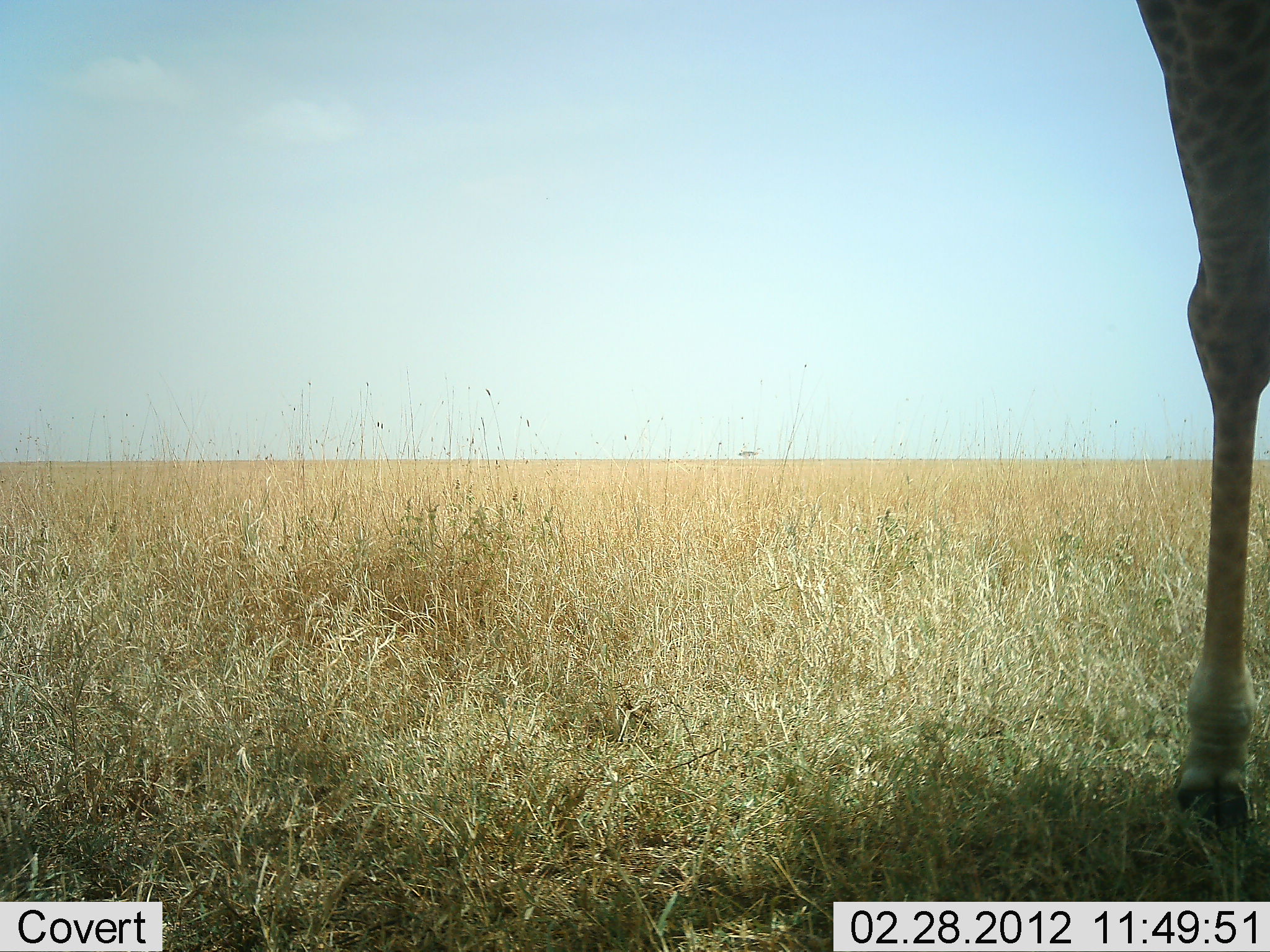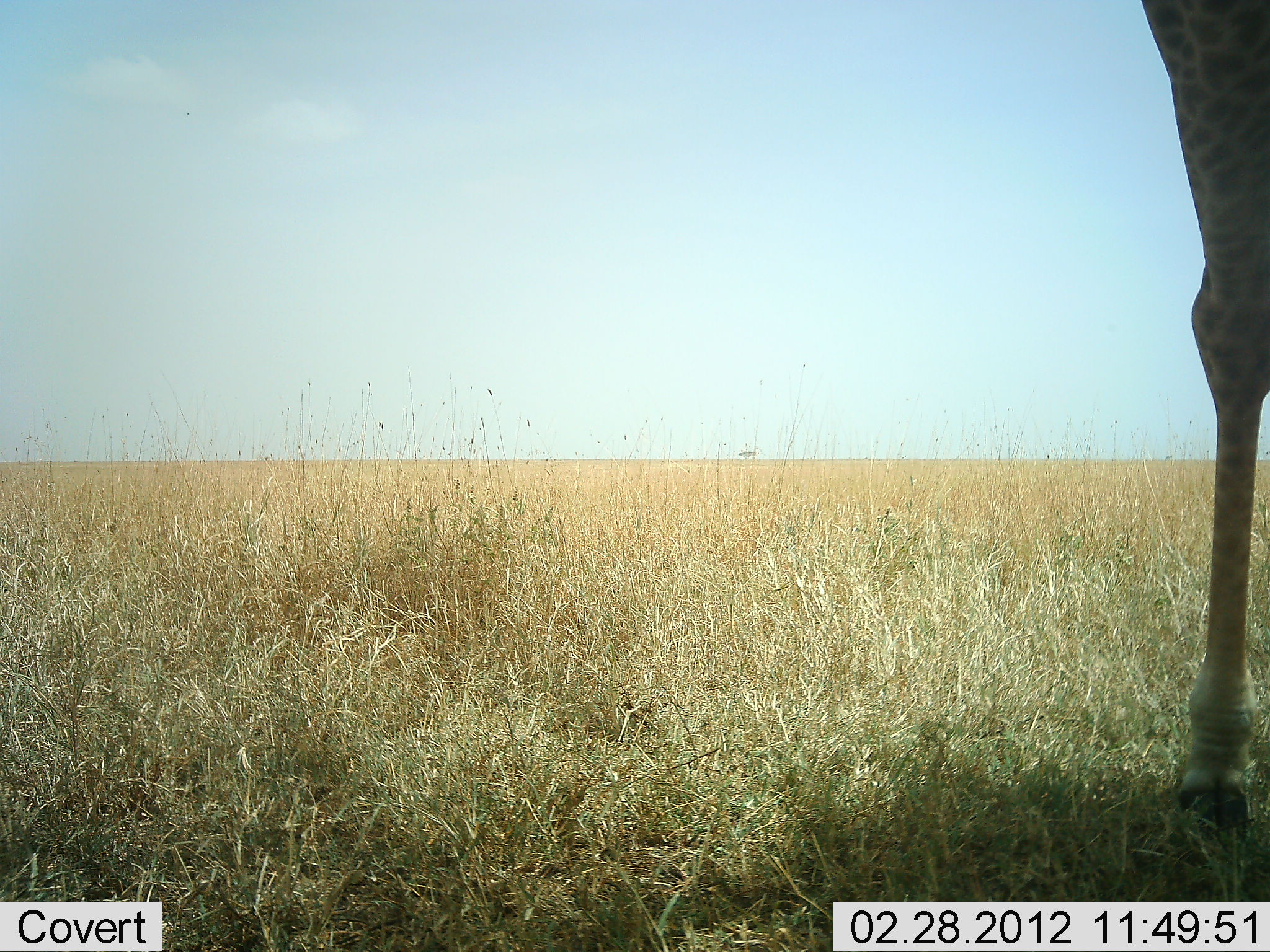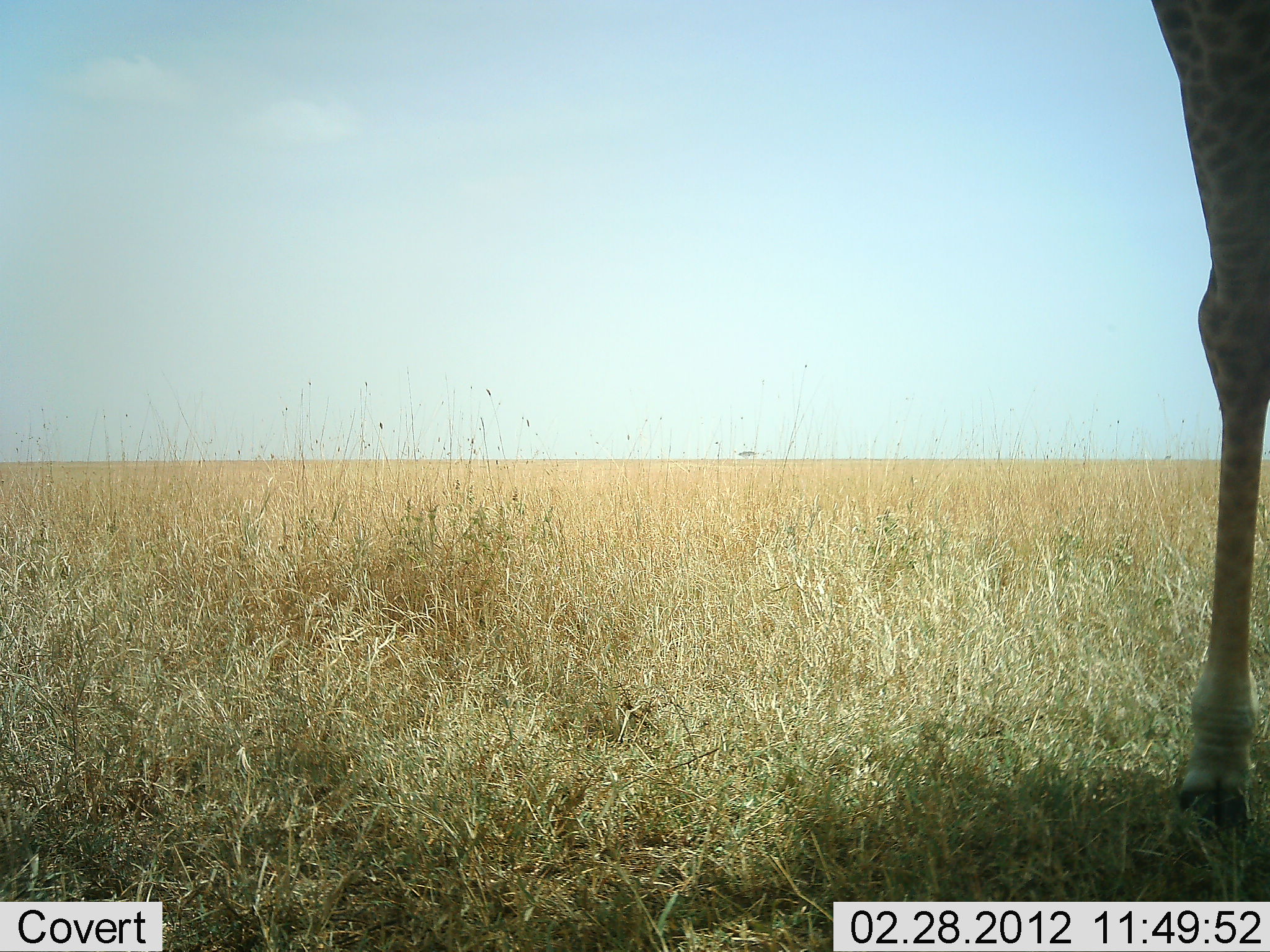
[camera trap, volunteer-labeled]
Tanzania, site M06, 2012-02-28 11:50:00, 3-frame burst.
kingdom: Animalia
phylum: Chordata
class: Mammalia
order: Artiodactyla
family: Giraffidae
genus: Giraffa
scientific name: Giraffa camelopardalis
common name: giraffe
Giraffe (Giraffa camelopardalis), count 1. Behavior (volunteer vote fractions): standing 95%, resting 0%, moving 0%, interacting 0%. Young present (vote fraction): 0%. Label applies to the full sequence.